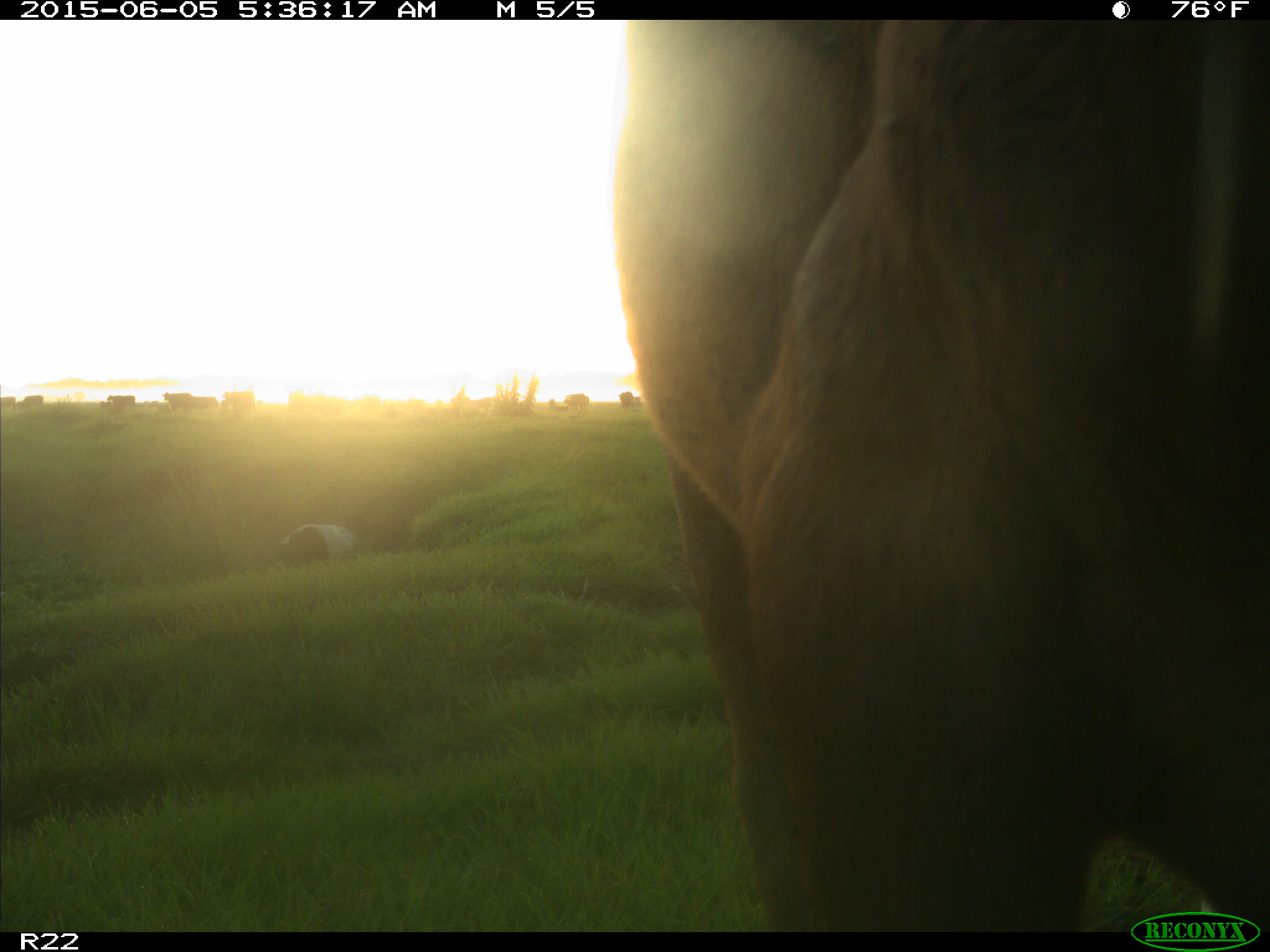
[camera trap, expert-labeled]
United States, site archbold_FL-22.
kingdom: Animalia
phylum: Chordata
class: Mammalia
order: Artiodactyla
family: Bovidae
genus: Bos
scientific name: Bos taurus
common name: domestic cow